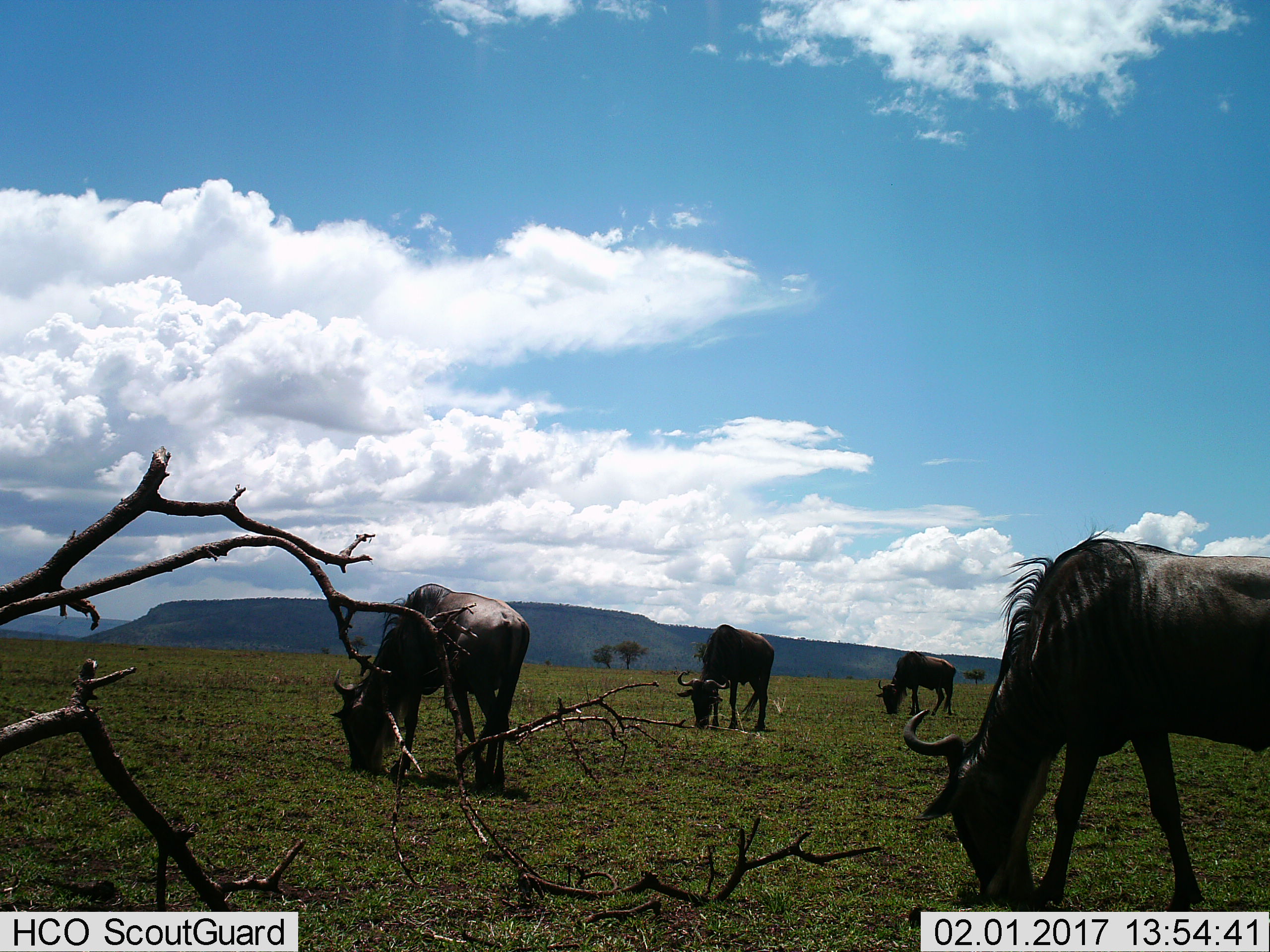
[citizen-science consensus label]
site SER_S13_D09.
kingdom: Animalia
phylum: Chordata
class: Mammalia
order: Artiodactyla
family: Bovidae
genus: Connochaetes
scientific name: Connochaetes taurinus taurinus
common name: blue wildebeest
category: wildebeestblue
Wildebeestblue (blue wildebeest) (Connochaetes taurinus taurinus), count 4. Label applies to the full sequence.